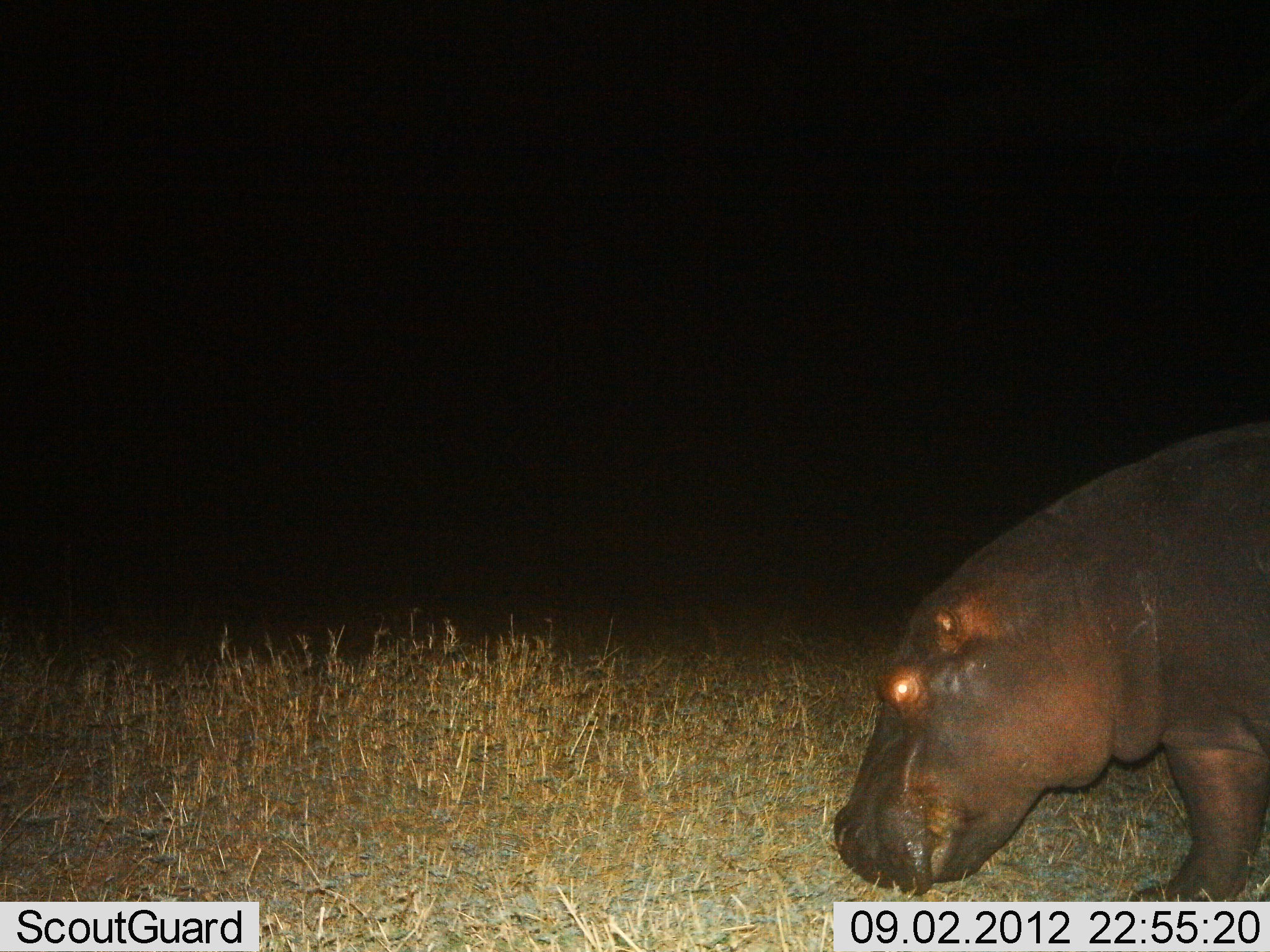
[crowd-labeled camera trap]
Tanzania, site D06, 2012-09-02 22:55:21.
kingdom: Animalia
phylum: Chordata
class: Mammalia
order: Artiodactyla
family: Hippopotamidae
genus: Hippopotamus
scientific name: Hippopotamus amphibius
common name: hippopotamus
Hippopotamus (Hippopotamus amphibius), count 1. Behavior (volunteer vote fractions): standing 40%, resting 0%, moving 0%, interacting 0%. Young present (vote fraction): 0%. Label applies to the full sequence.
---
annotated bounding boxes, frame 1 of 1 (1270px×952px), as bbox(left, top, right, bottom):
animal: bbox(832, 418, 1269, 902)